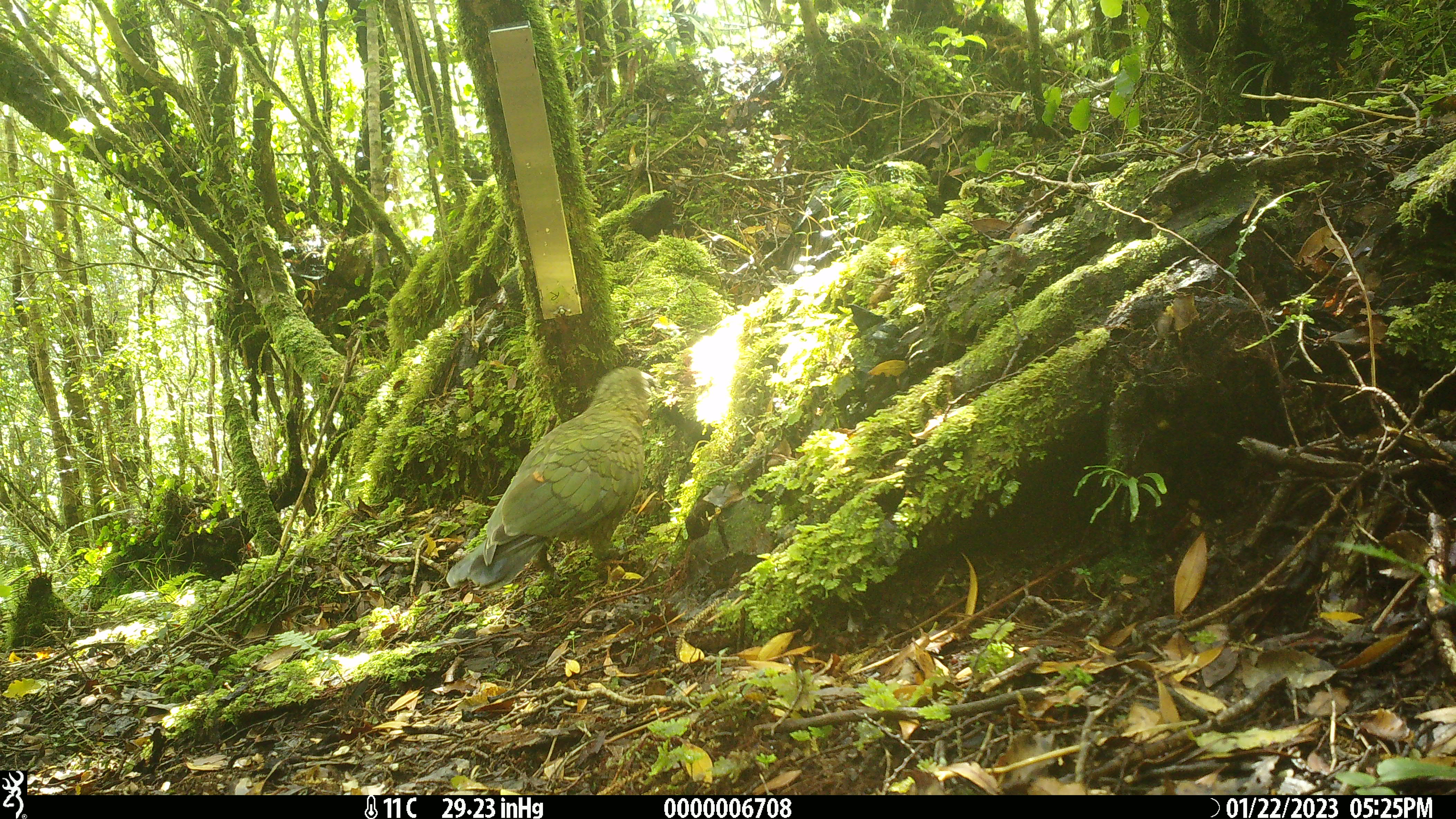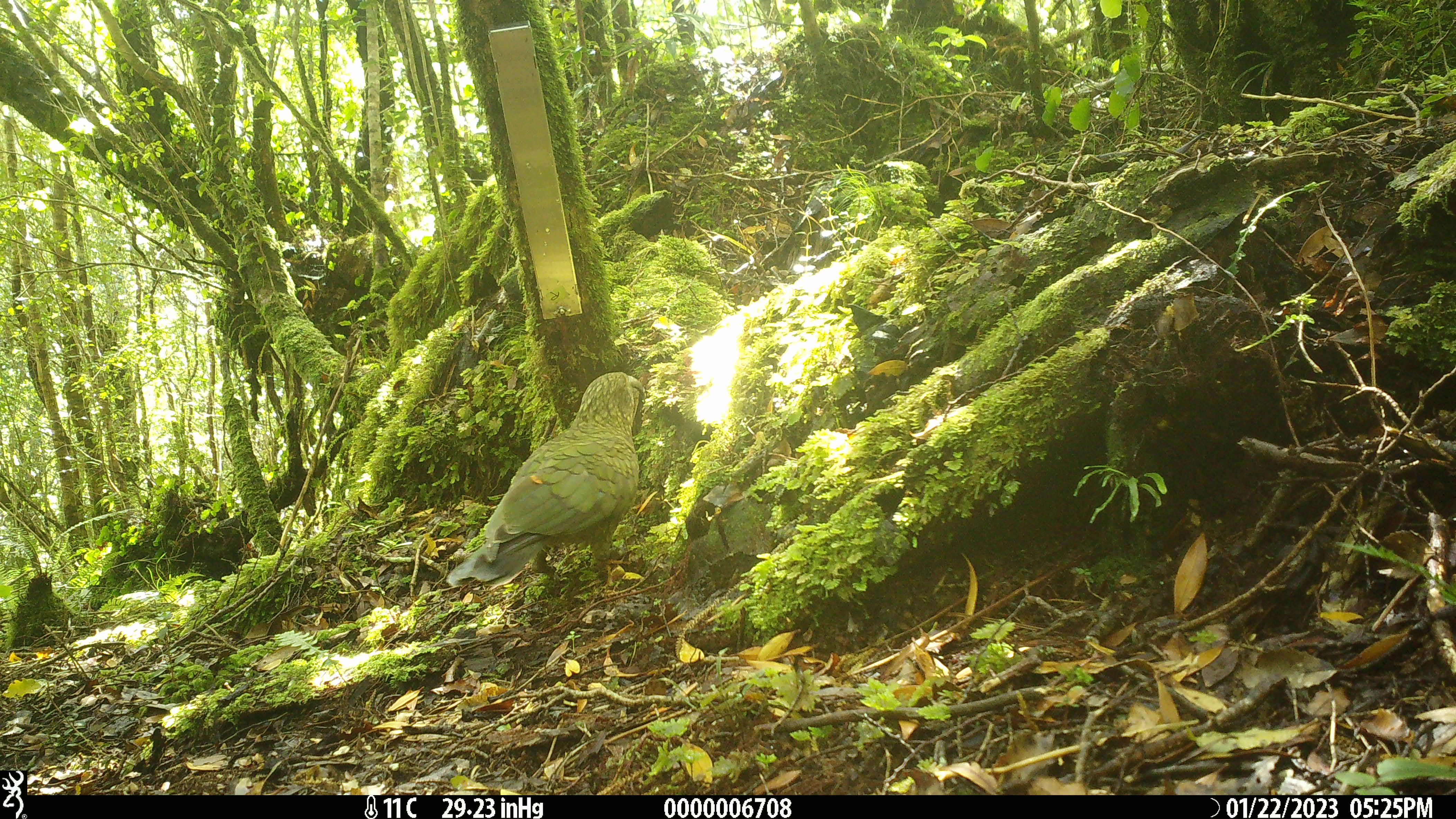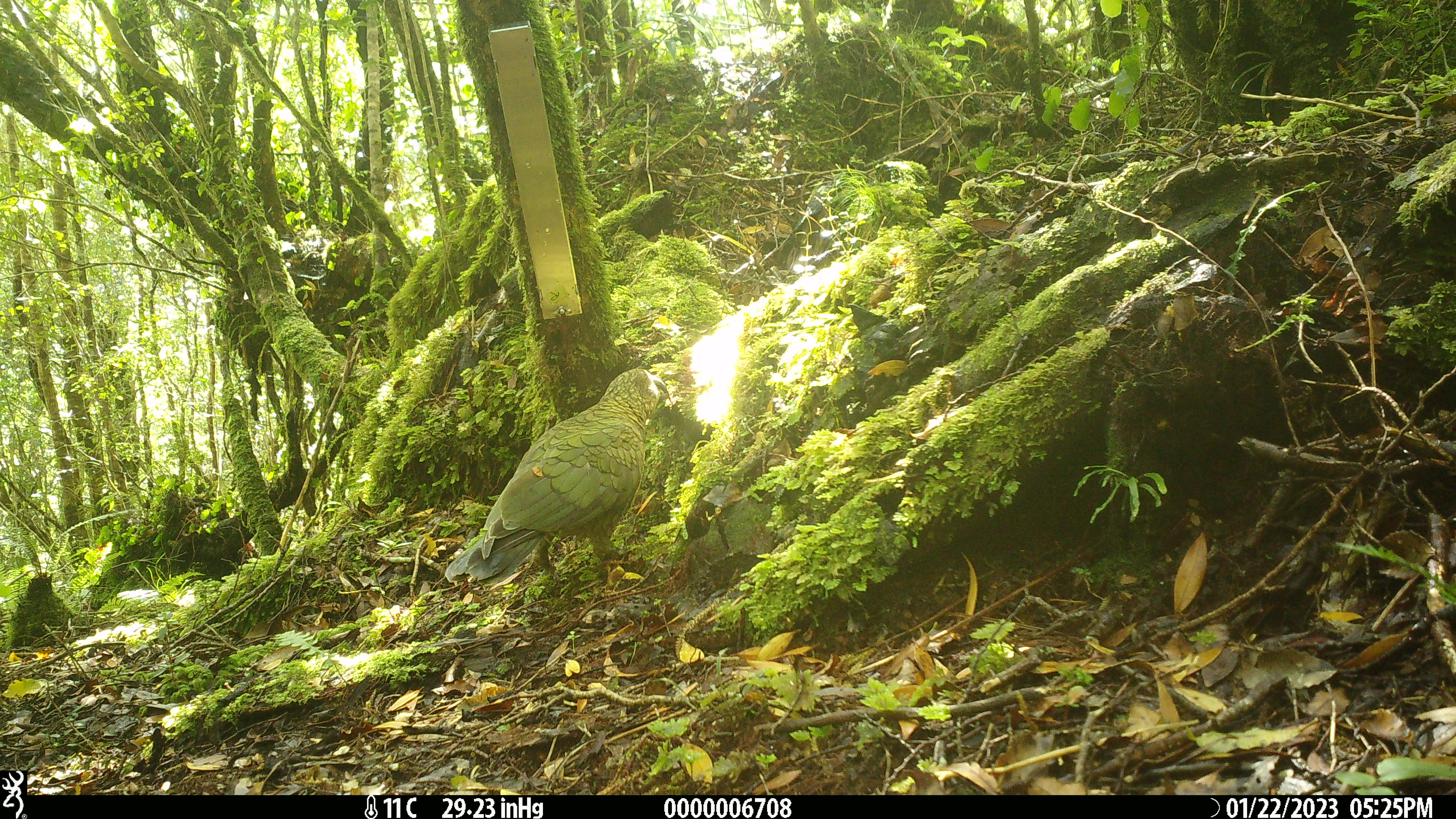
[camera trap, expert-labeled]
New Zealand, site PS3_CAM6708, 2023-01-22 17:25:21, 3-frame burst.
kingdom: Animalia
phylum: Chordata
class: Aves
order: Psittaciformes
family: Strigopidae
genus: Nestor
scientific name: Nestor notabilis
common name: kea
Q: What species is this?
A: Kea (Nestor notabilis).